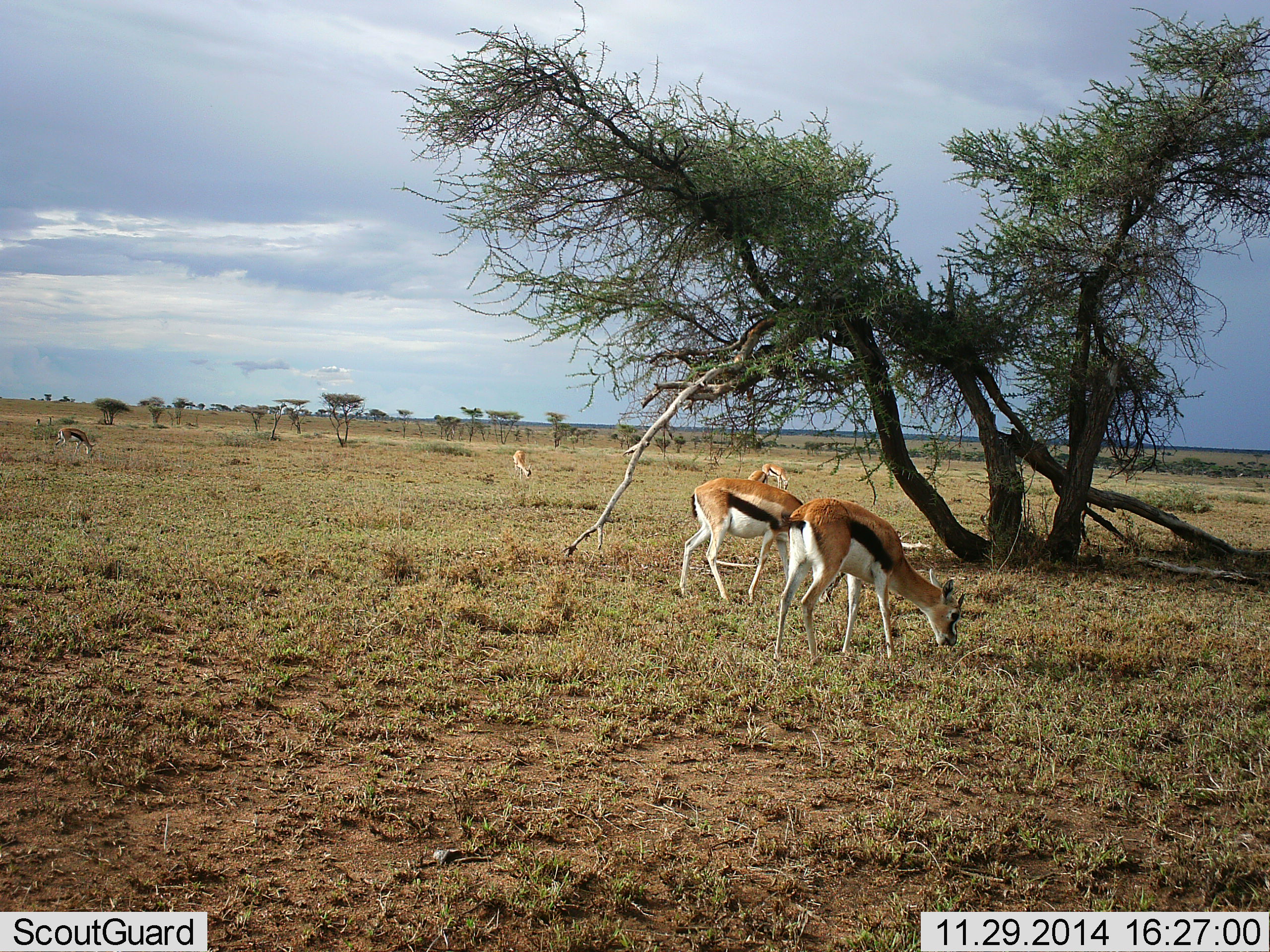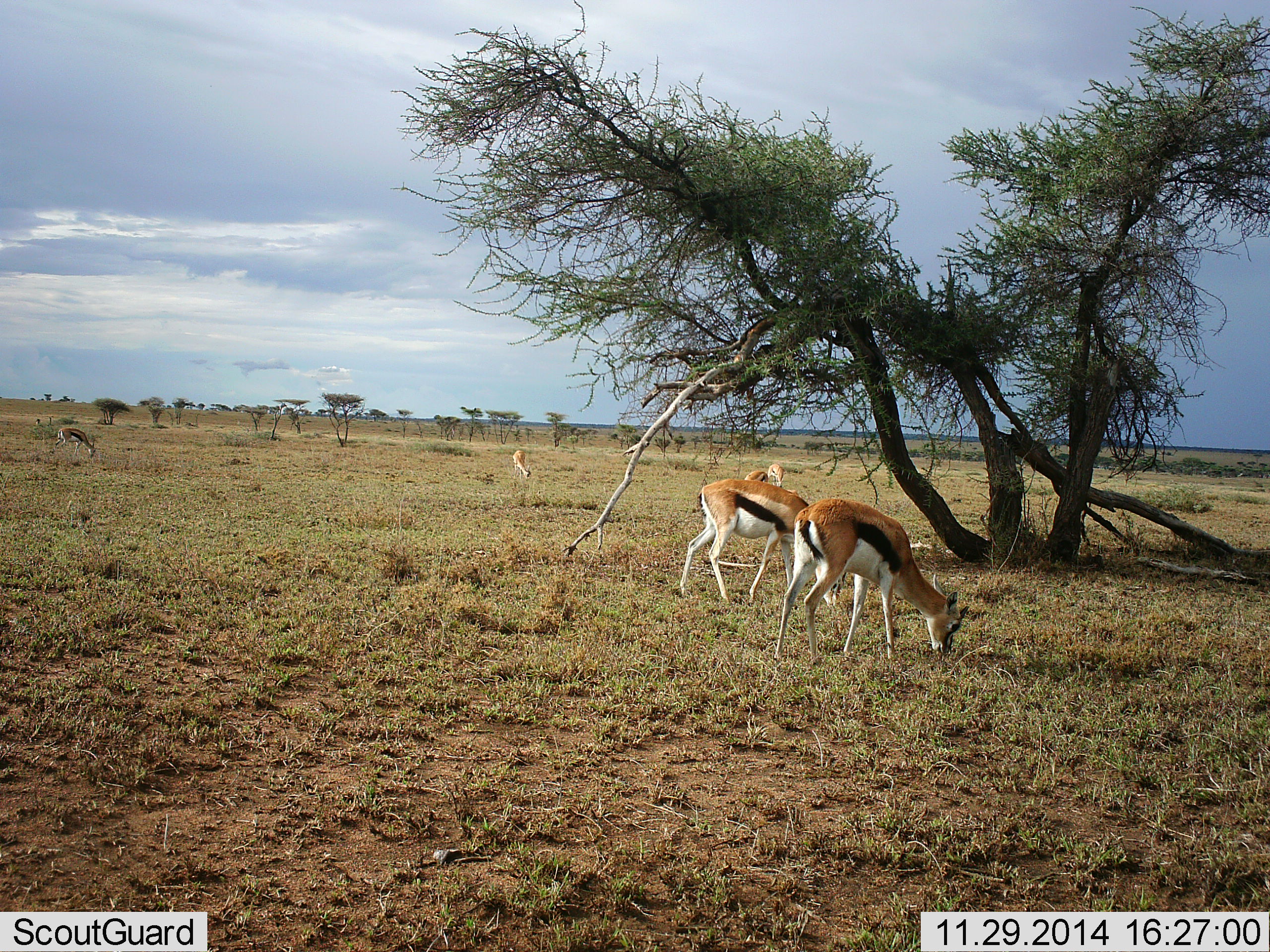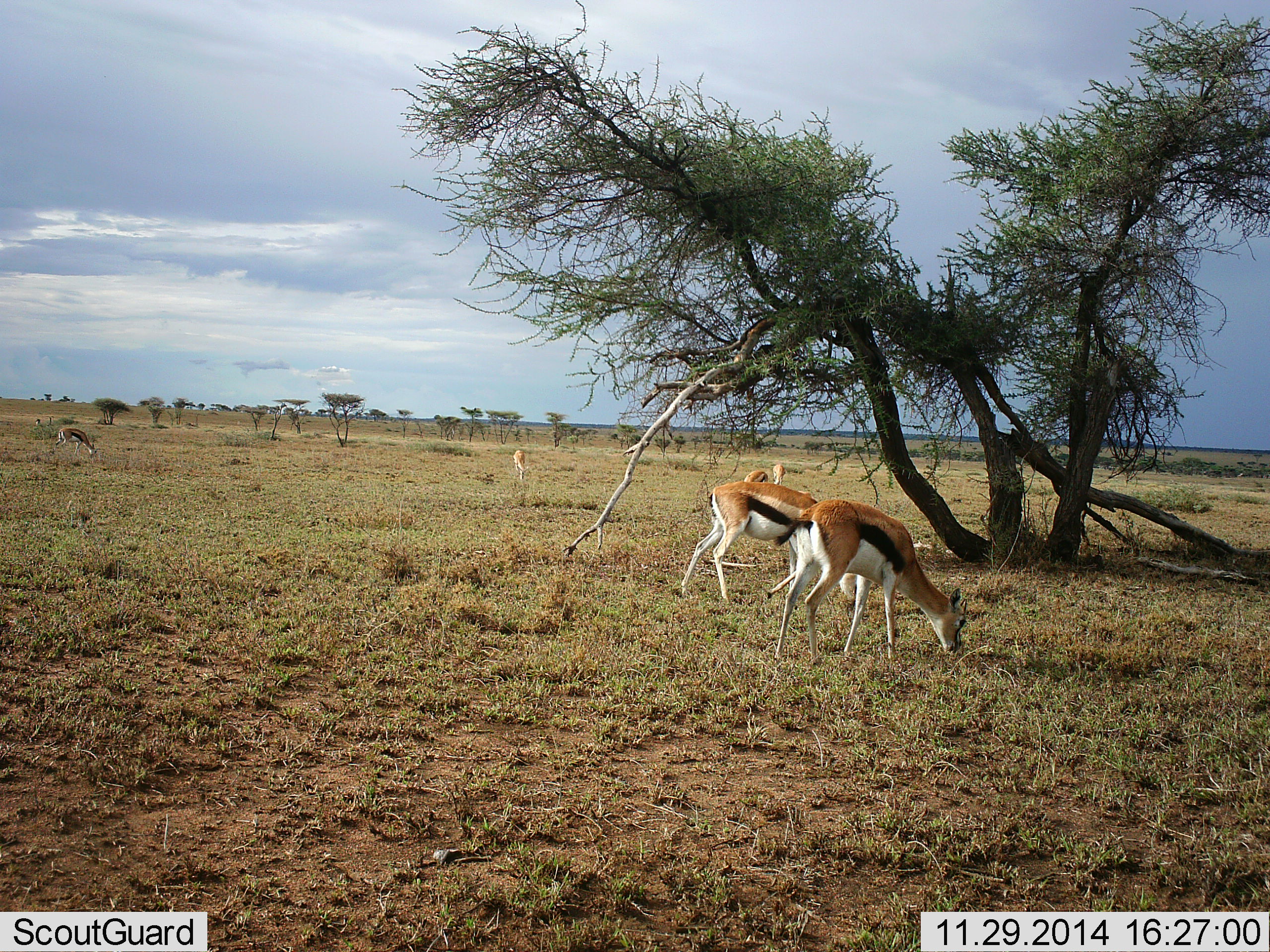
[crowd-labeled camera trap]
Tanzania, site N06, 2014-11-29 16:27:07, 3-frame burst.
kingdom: Animalia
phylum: Chordata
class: Mammalia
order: Artiodactyla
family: Bovidae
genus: Eudorcas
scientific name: Eudorcas thomsonii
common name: thomson's gazelle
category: gazellethomsons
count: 6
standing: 30%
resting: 0%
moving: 0%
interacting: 0%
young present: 0%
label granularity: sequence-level